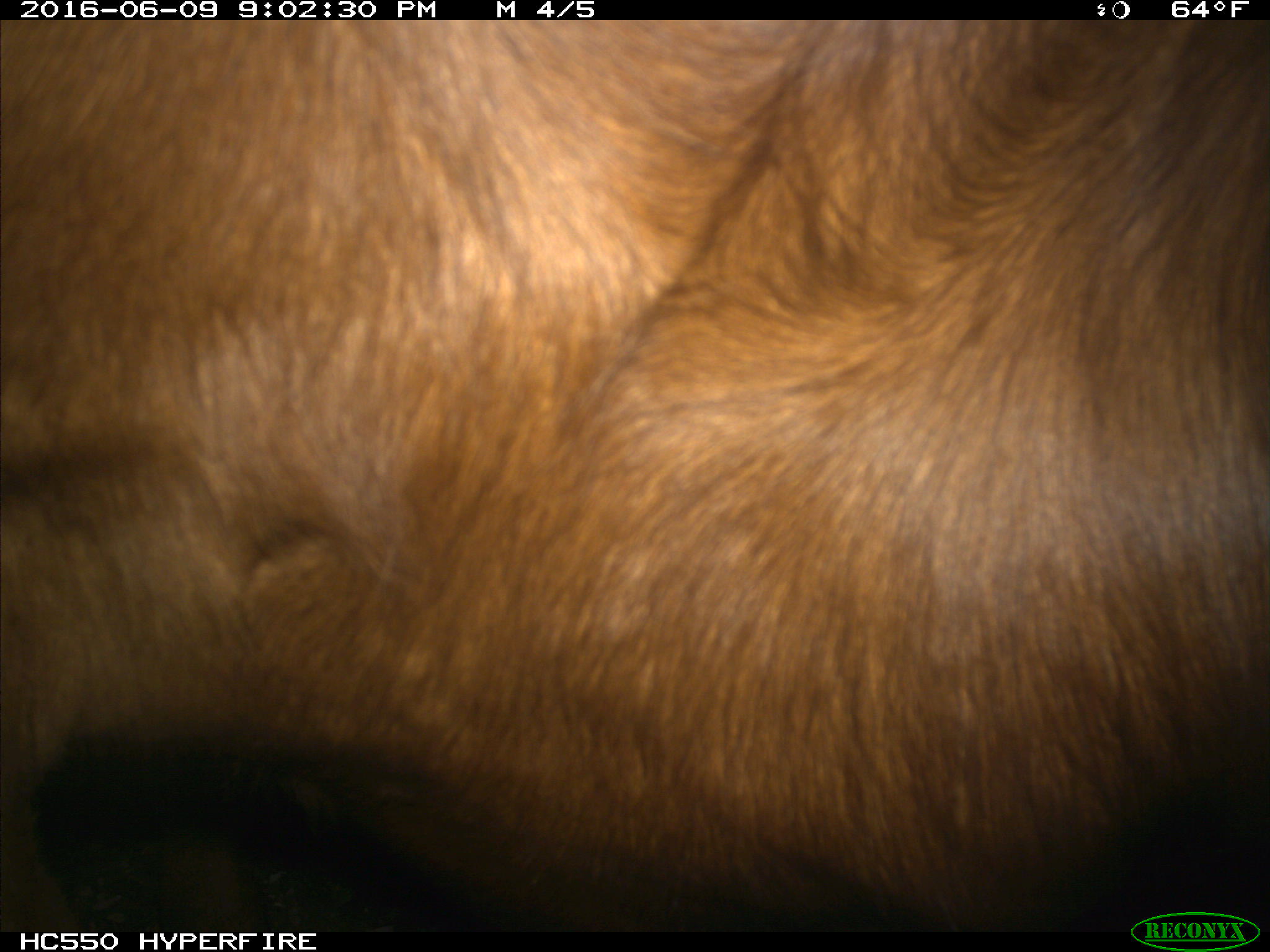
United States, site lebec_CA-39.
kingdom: Animalia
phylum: Chordata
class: Mammalia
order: Artiodactyla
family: Bovidae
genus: Bos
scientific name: Bos taurus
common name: domestic cow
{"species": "Bos taurus (domestic cow)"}